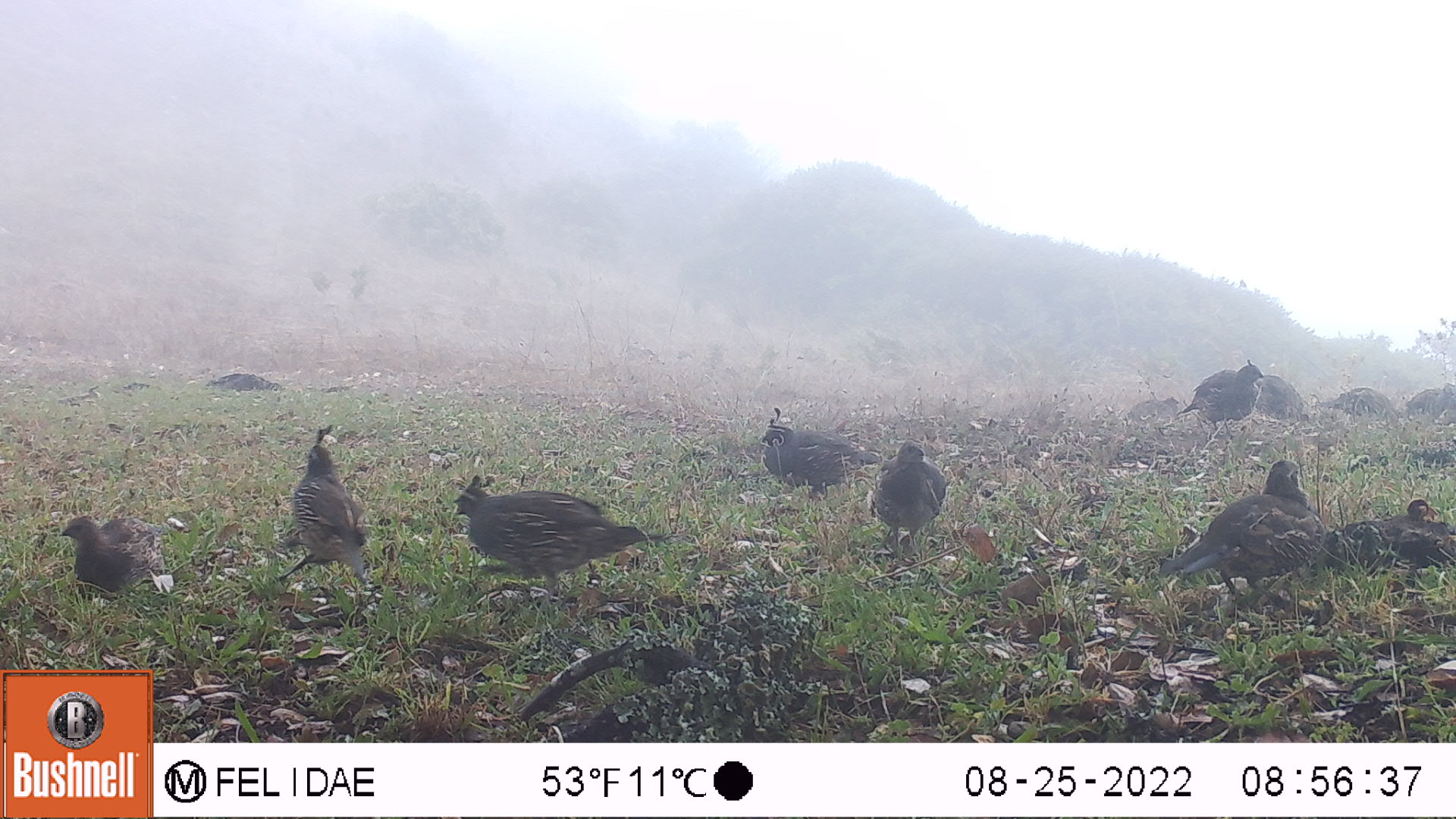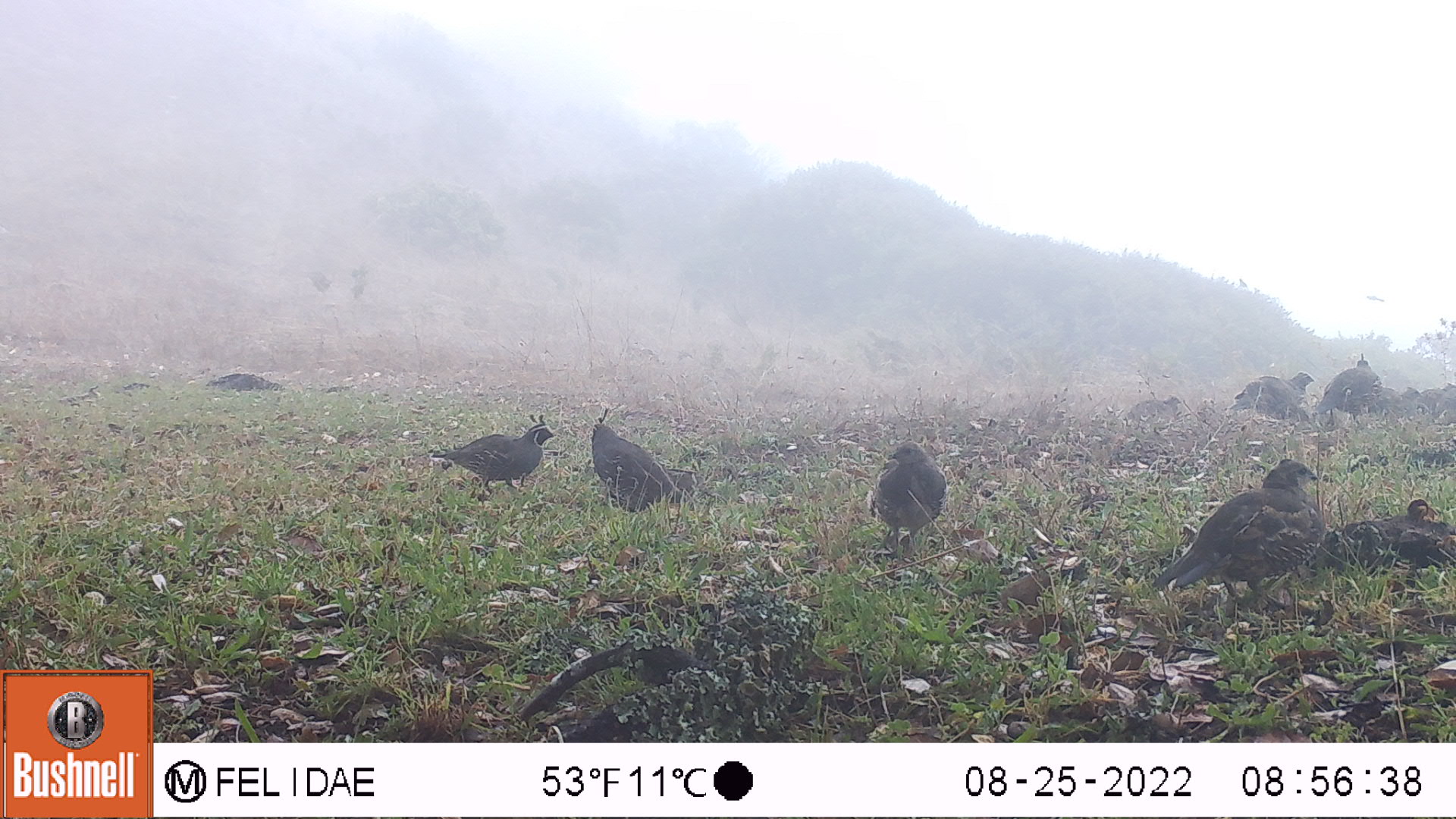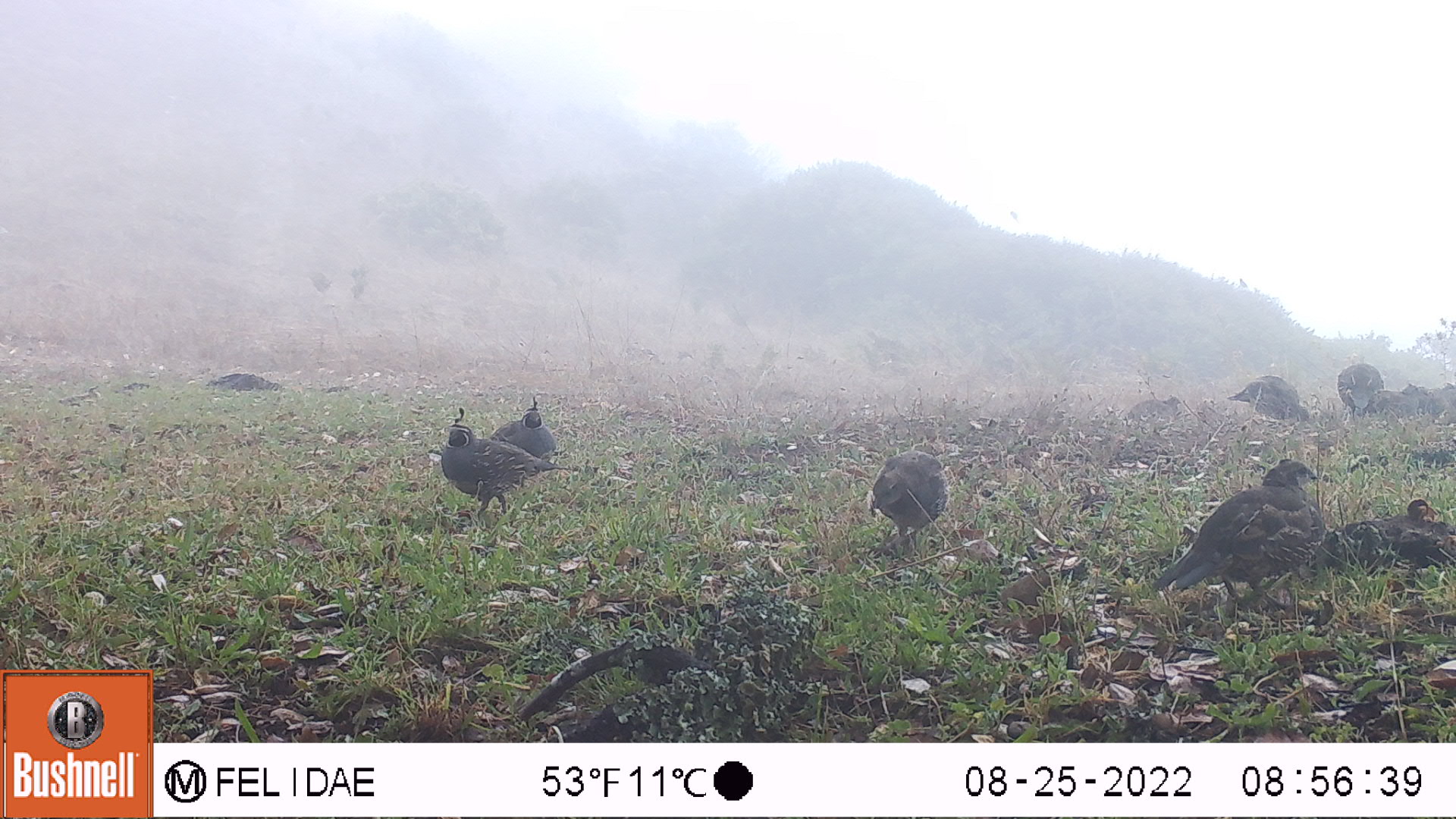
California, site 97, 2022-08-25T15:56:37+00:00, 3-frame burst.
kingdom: Animalia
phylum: Chordata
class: Aves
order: Galliformes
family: Odontophoridae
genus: Callipepla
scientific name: Callipepla californica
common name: california quail